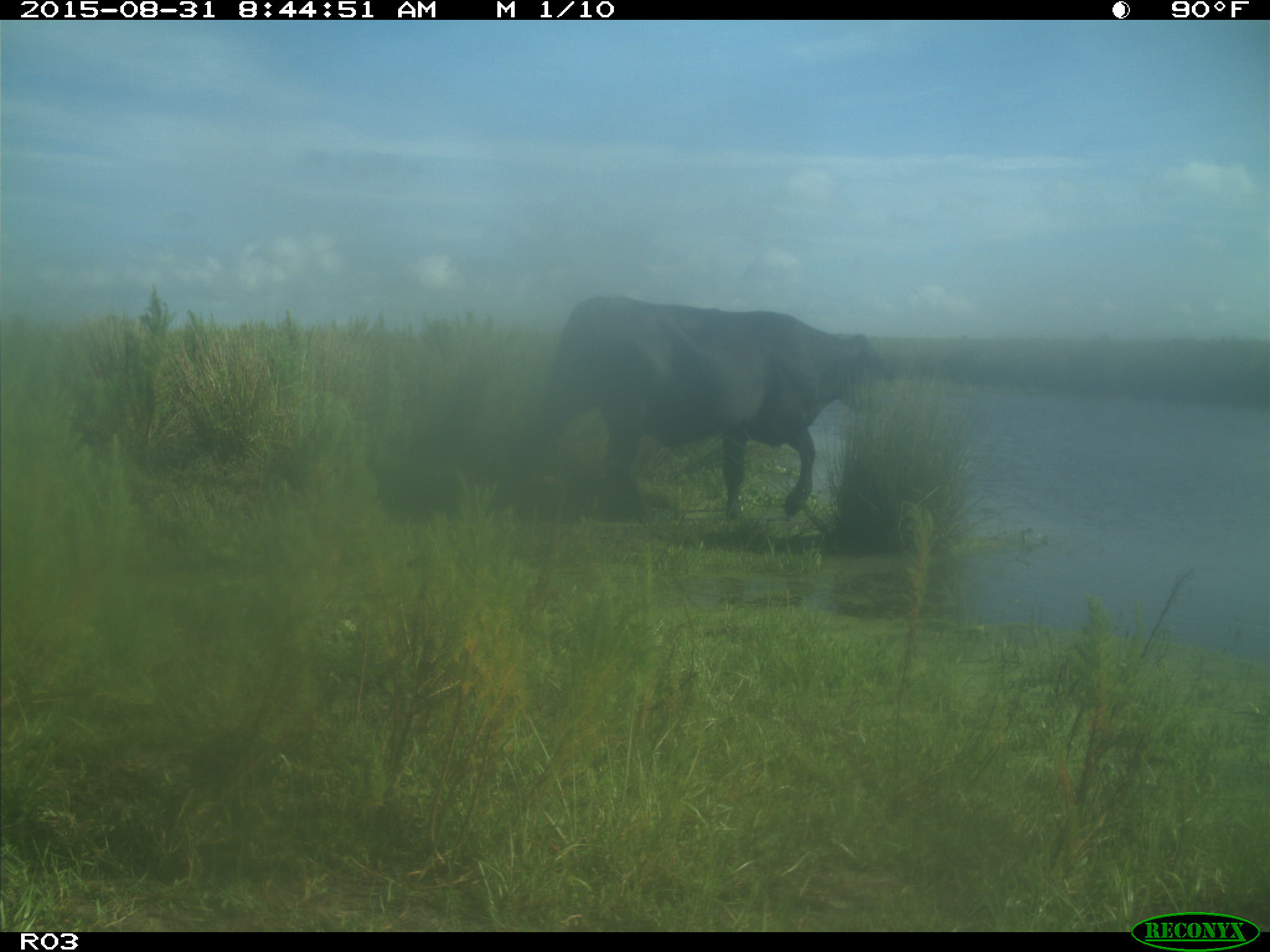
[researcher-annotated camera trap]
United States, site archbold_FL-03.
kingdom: Animalia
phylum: Chordata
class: Mammalia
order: Artiodactyla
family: Bovidae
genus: Bos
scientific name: Bos taurus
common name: domestic cow